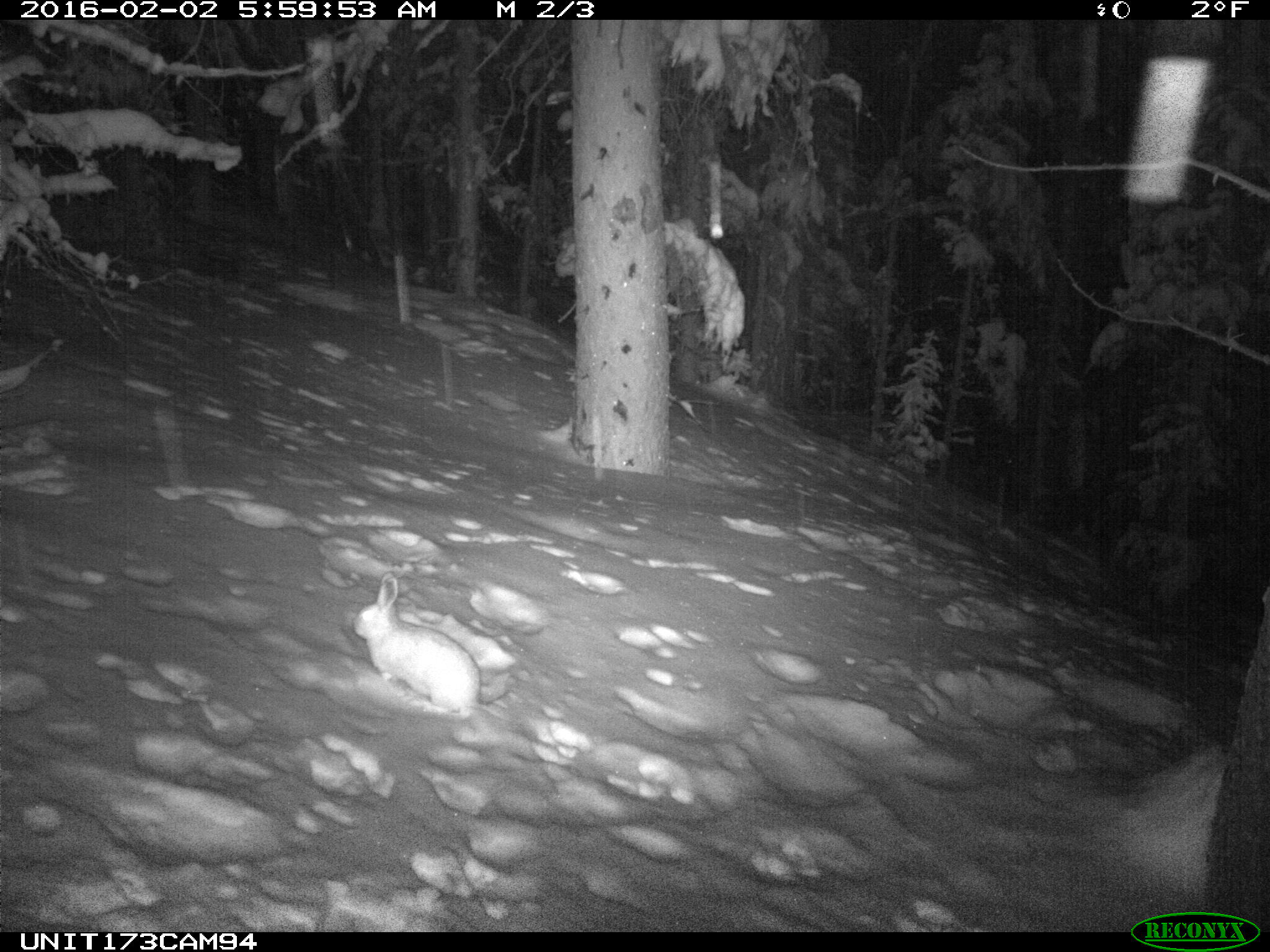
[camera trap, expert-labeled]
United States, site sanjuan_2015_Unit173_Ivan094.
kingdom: Animalia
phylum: Chordata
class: Mammalia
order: Lagomorpha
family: Leporidae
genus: Lepus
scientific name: Lepus americanus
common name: snowshoe hare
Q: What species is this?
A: Lepus americanus (snowshoe hare).